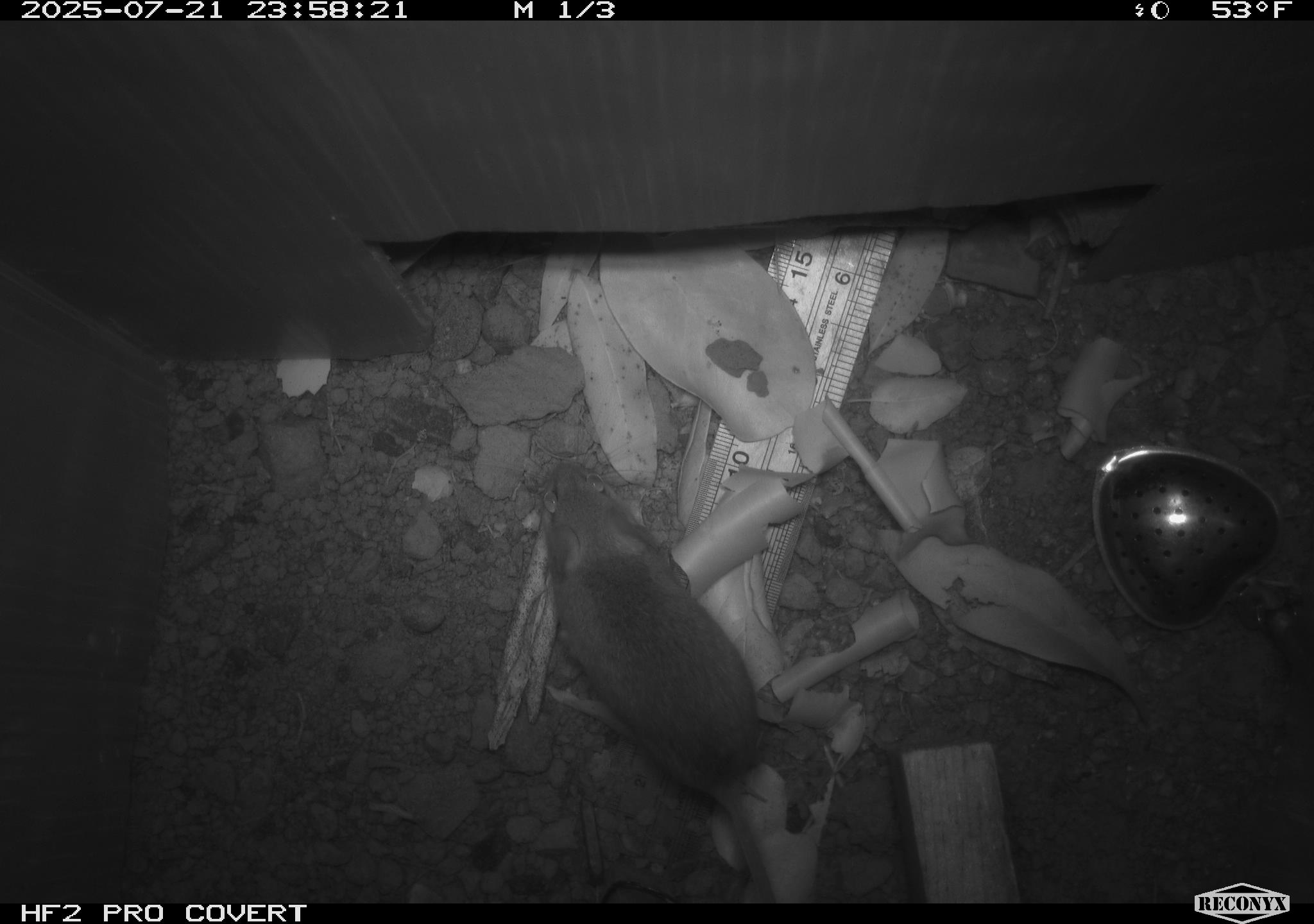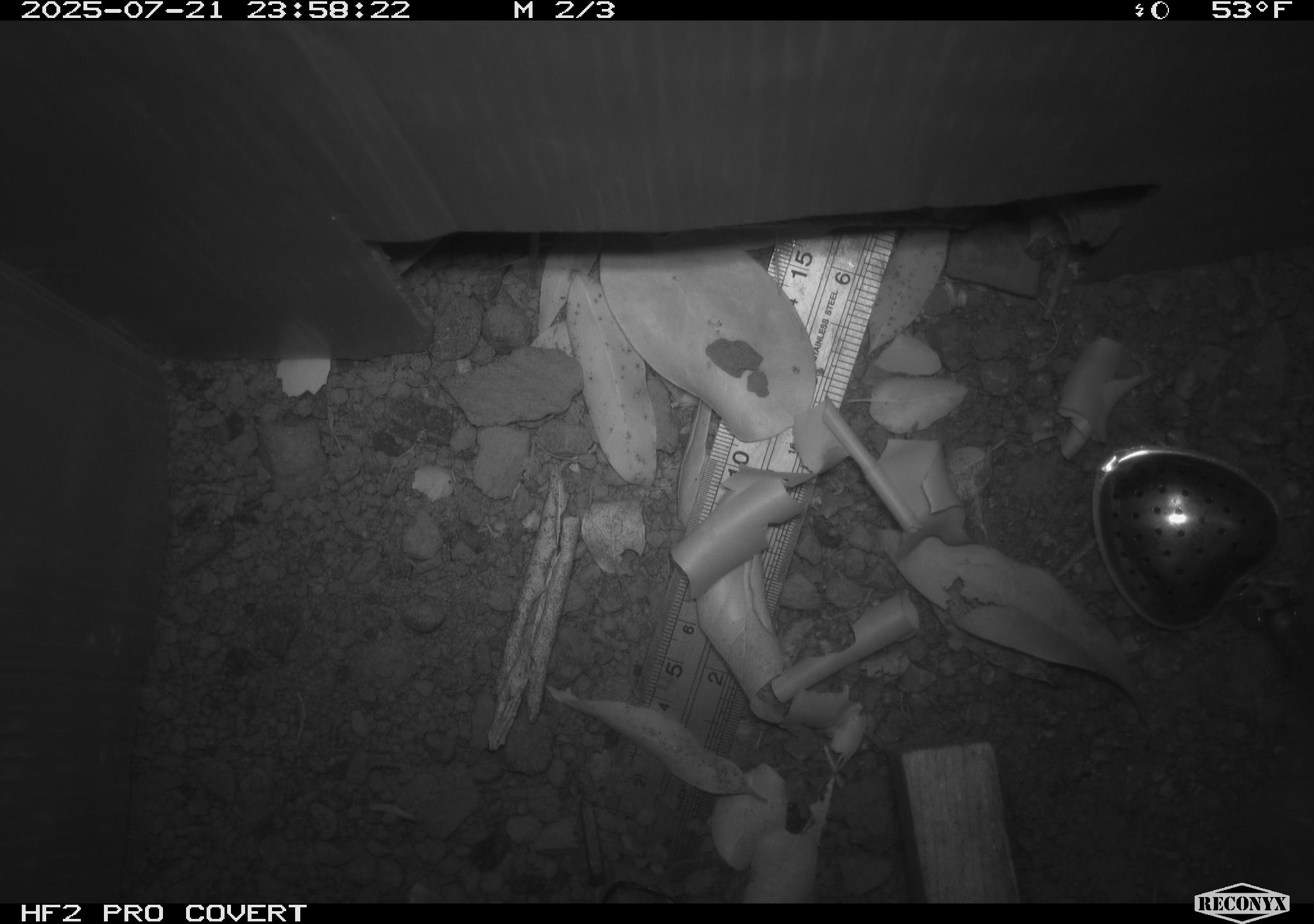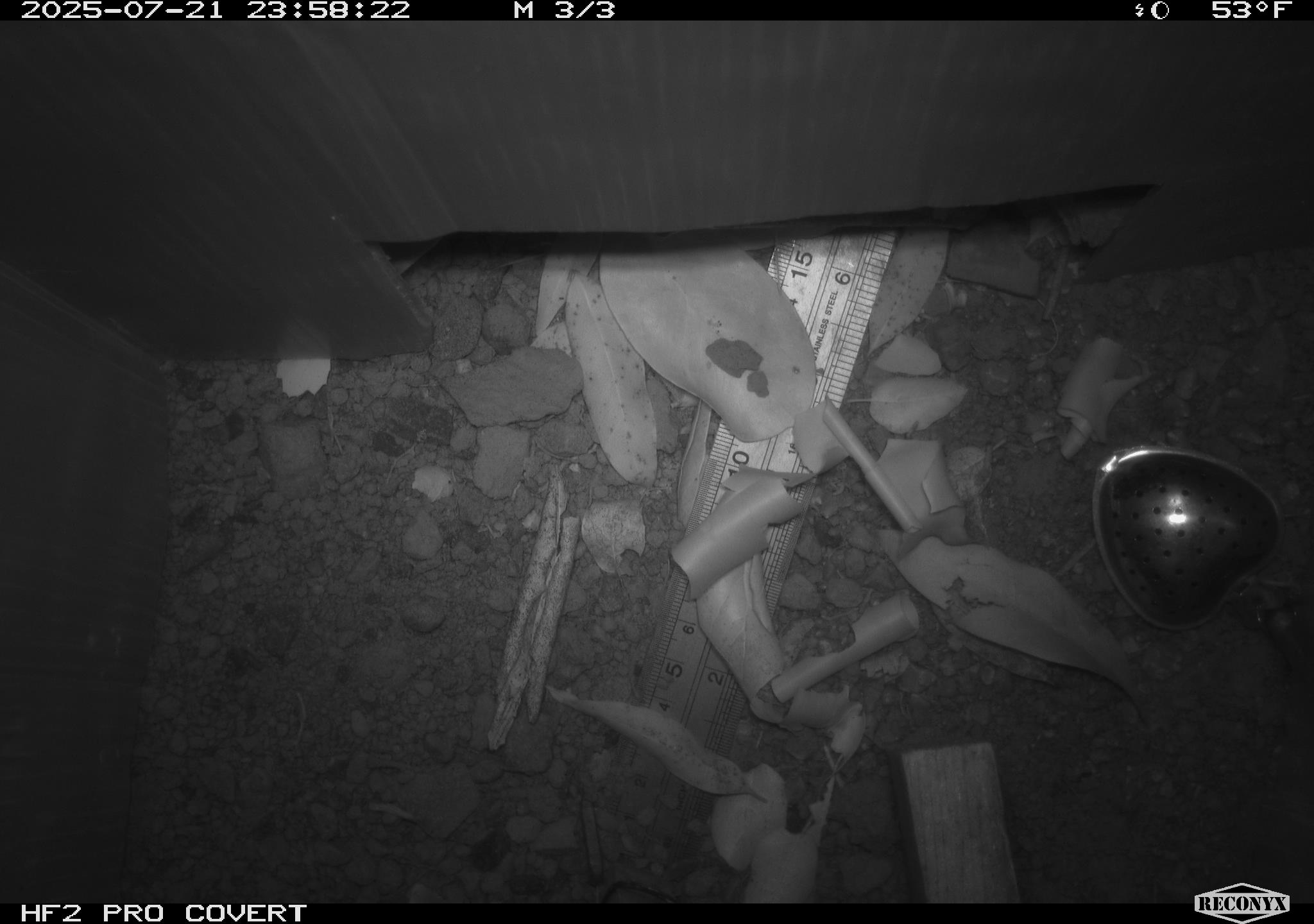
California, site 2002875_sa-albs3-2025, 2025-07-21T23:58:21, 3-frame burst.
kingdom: Animalia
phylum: Chordata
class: Mammalia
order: Rodentia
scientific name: Rodentia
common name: mouse species